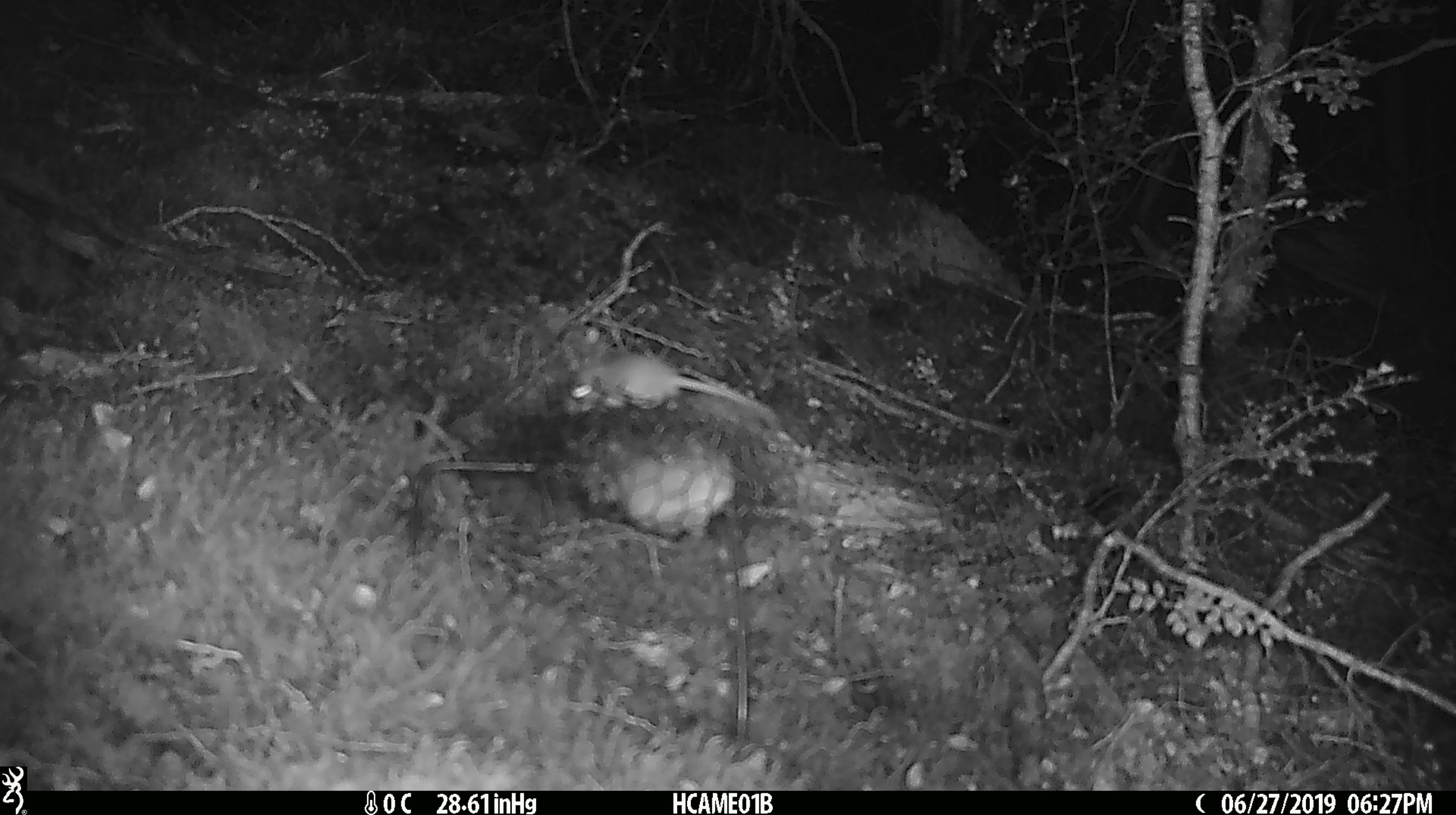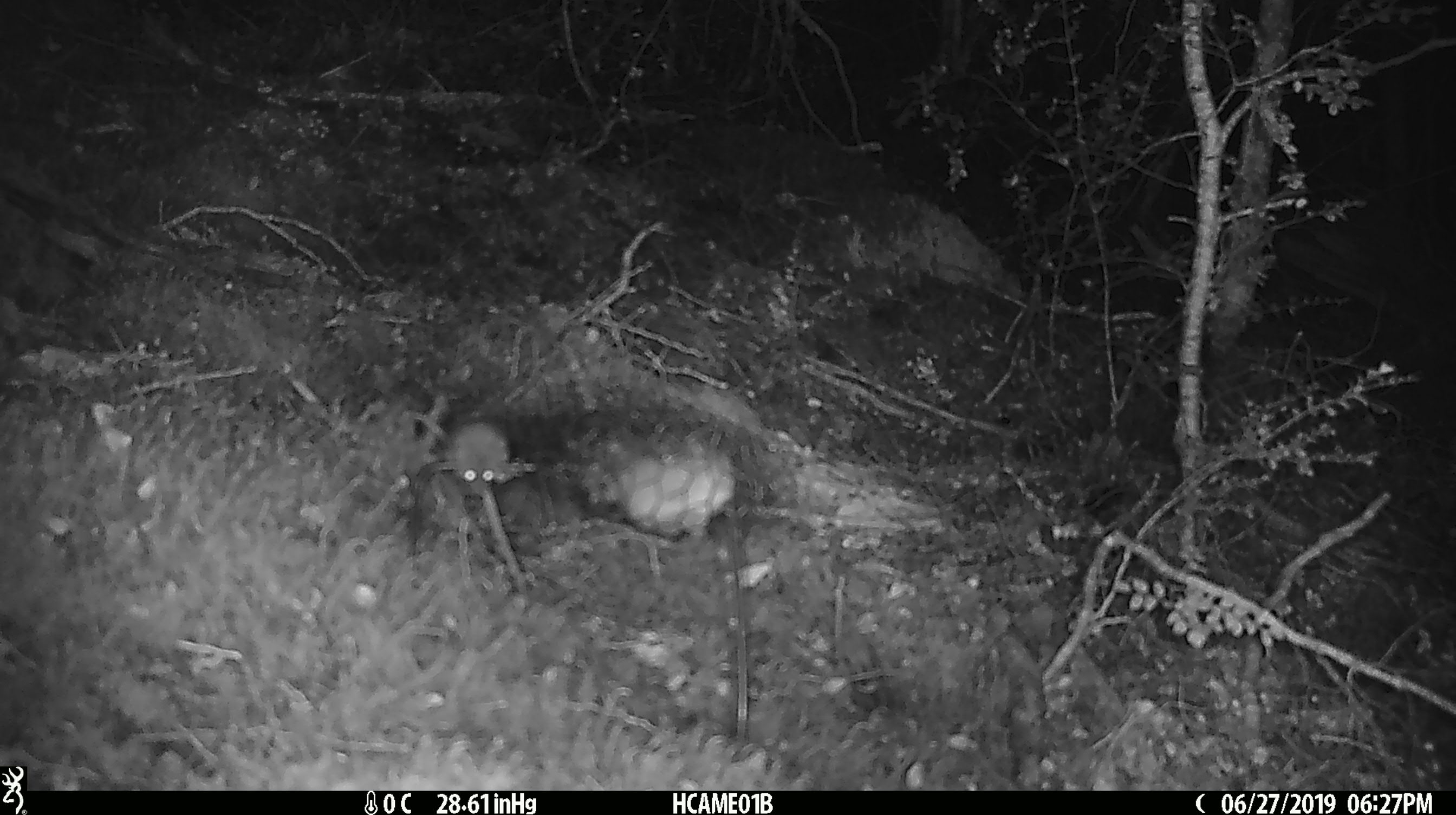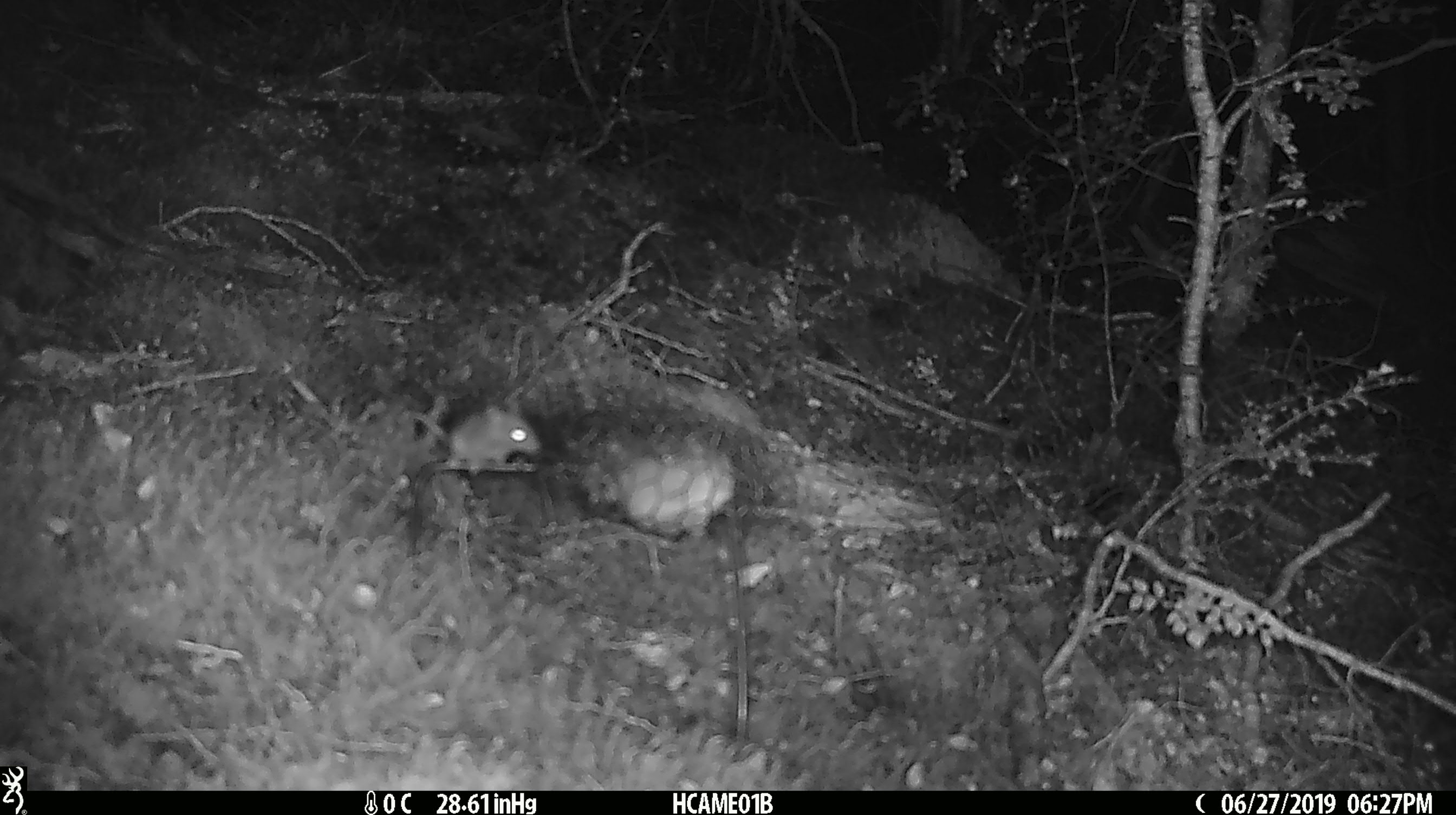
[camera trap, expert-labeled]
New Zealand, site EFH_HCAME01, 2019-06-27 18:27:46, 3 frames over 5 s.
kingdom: Animalia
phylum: Chordata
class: Mammalia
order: Rodentia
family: Muridae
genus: Mus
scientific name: Mus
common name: mouse